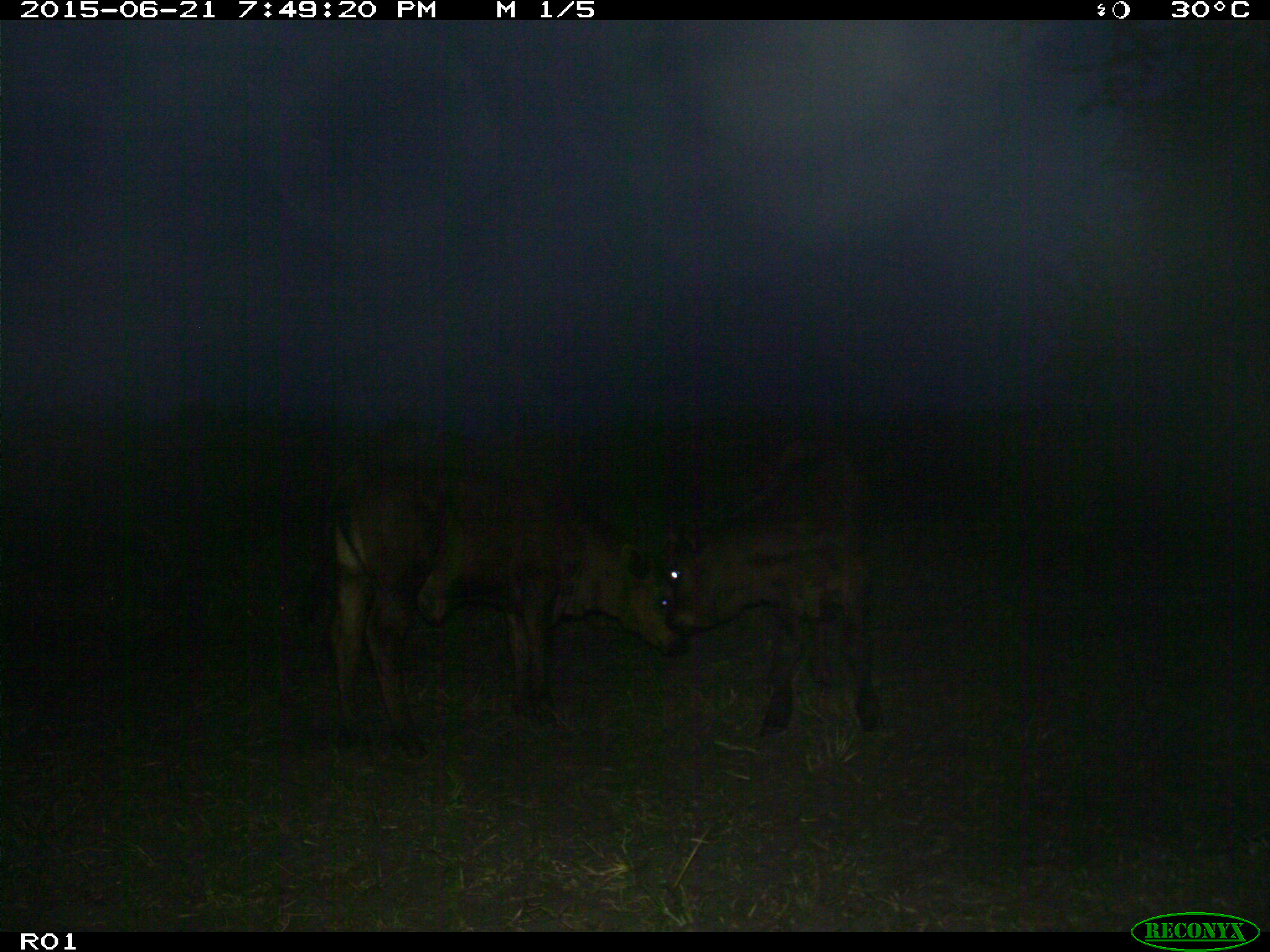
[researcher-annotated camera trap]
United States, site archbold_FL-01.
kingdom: Animalia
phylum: Chordata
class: Mammalia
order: Artiodactyla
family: Bovidae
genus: Bos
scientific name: Bos taurus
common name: domestic cow